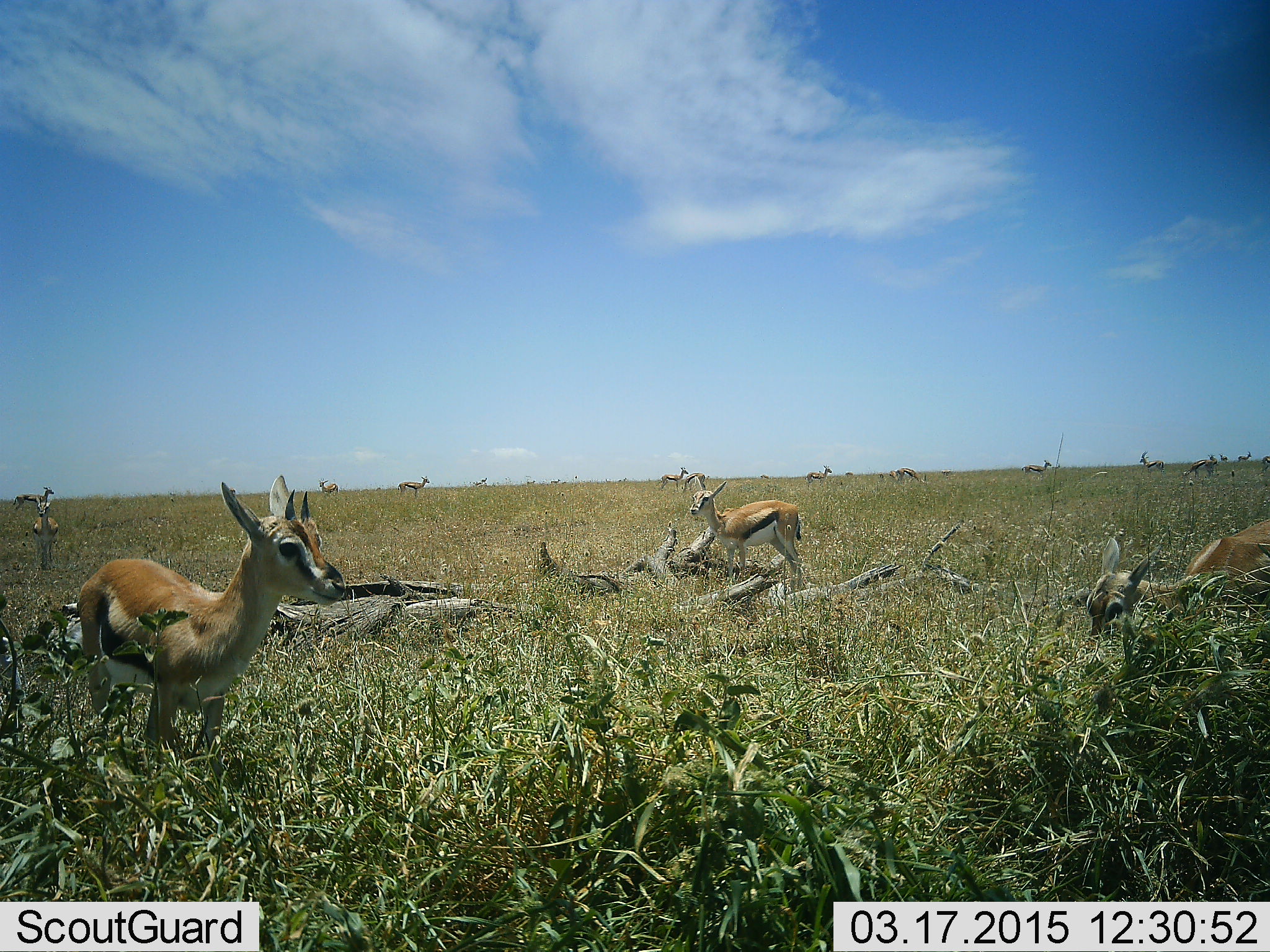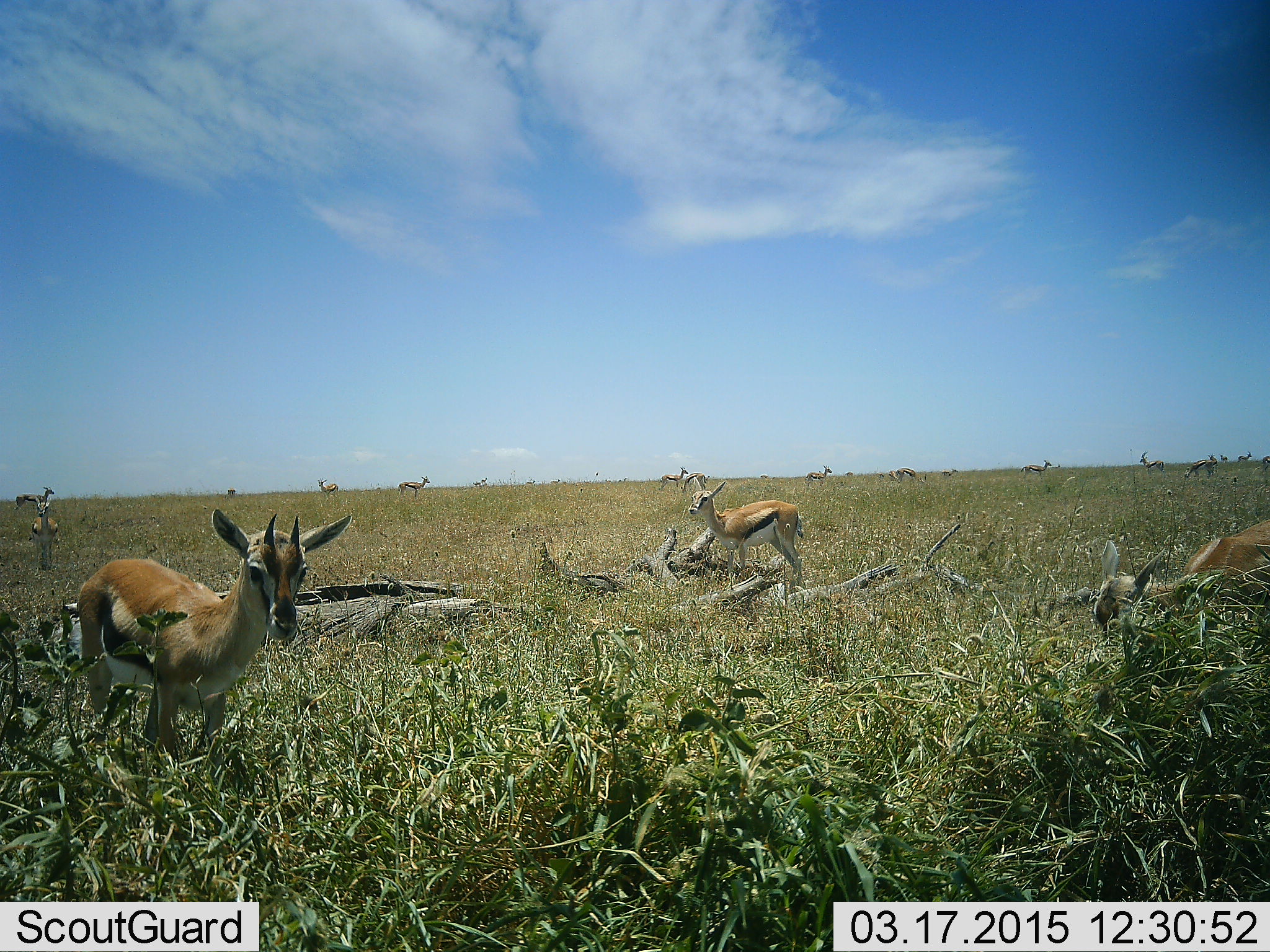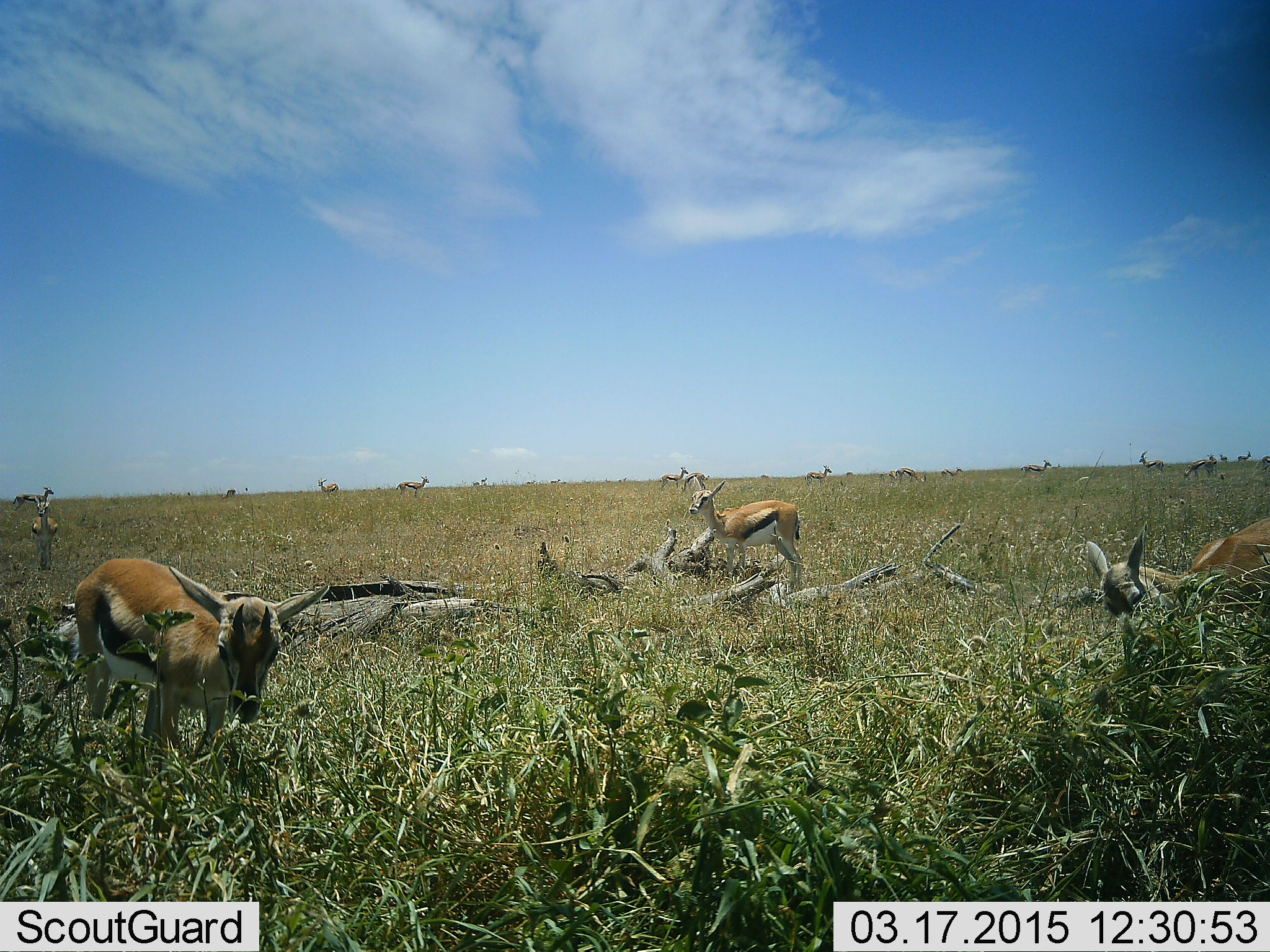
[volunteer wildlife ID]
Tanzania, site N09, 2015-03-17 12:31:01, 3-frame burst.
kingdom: Animalia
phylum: Chordata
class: Mammalia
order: Artiodactyla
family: Bovidae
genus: Eudorcas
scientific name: Eudorcas thomsonii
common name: thomson's gazelle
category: gazellethomsons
Gazellethomsons (thomson's gazelle) (Eudorcas thomsonii), count 11-50. Behavior (volunteer vote fractions): standing 100%, resting 20%, moving 20%, interacting 0%. Young present (vote fraction): 10%. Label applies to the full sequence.